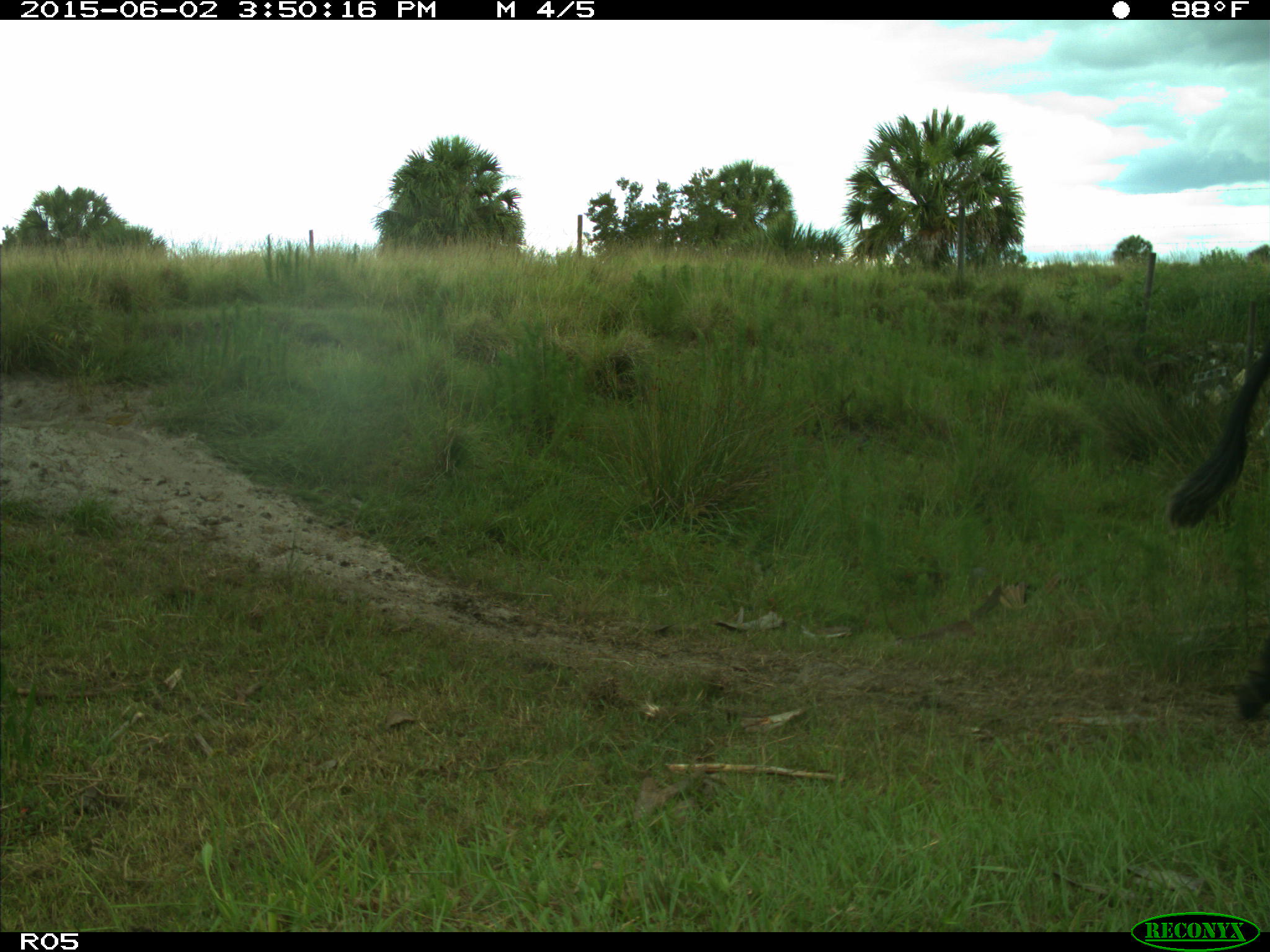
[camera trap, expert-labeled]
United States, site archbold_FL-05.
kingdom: Animalia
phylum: Chordata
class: Mammalia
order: Artiodactyla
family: Bovidae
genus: Bos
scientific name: Bos taurus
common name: domestic cow